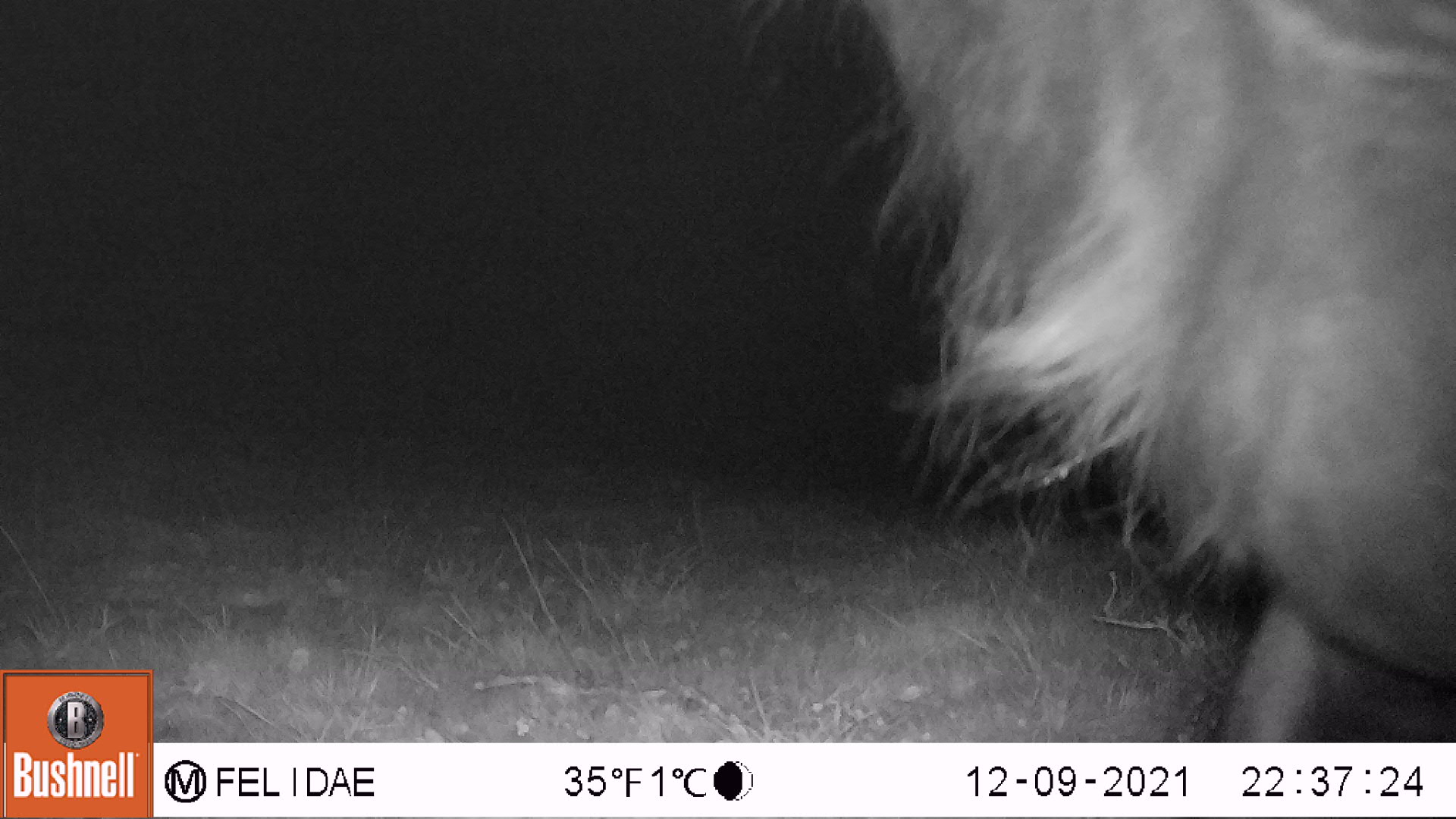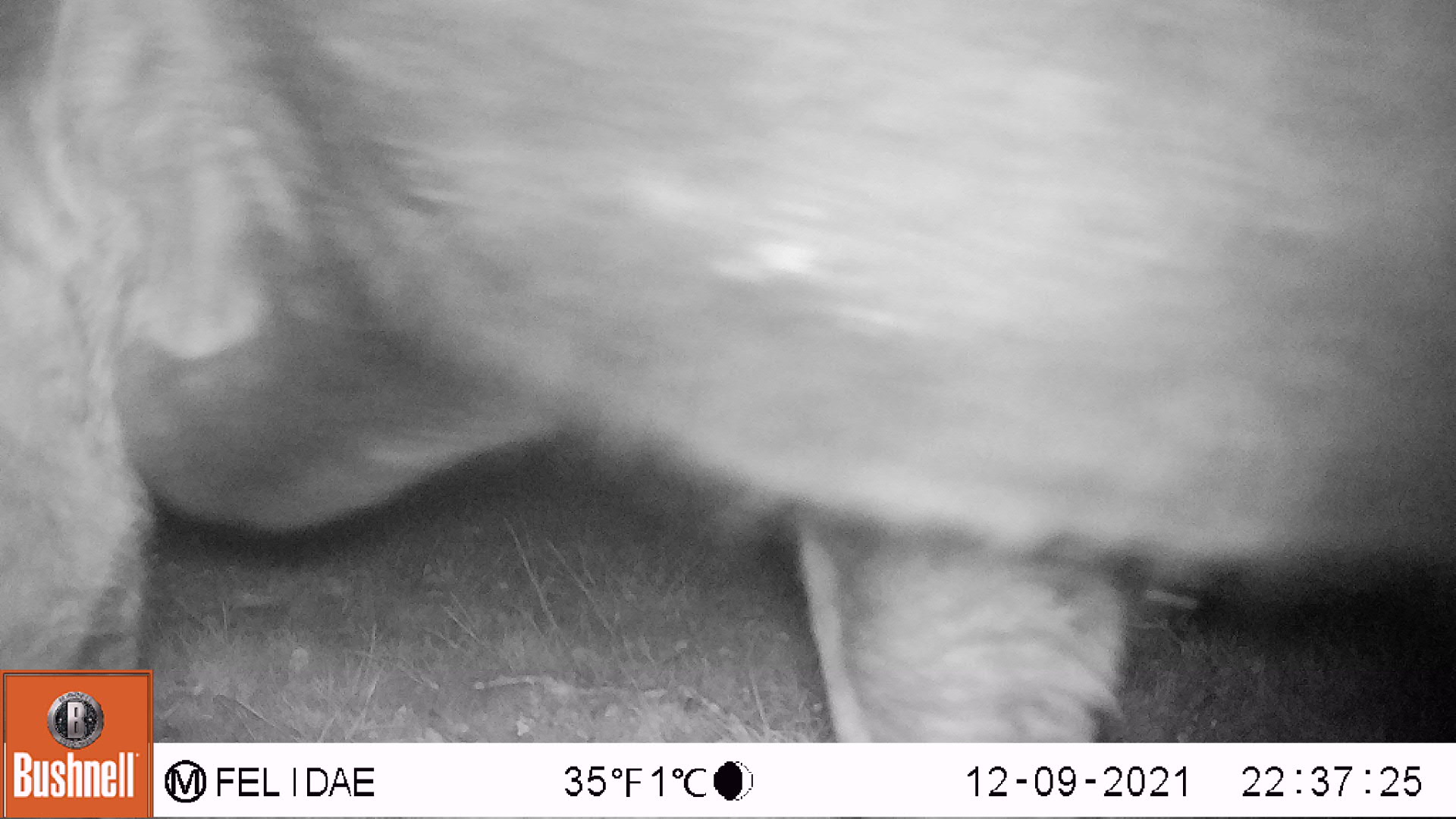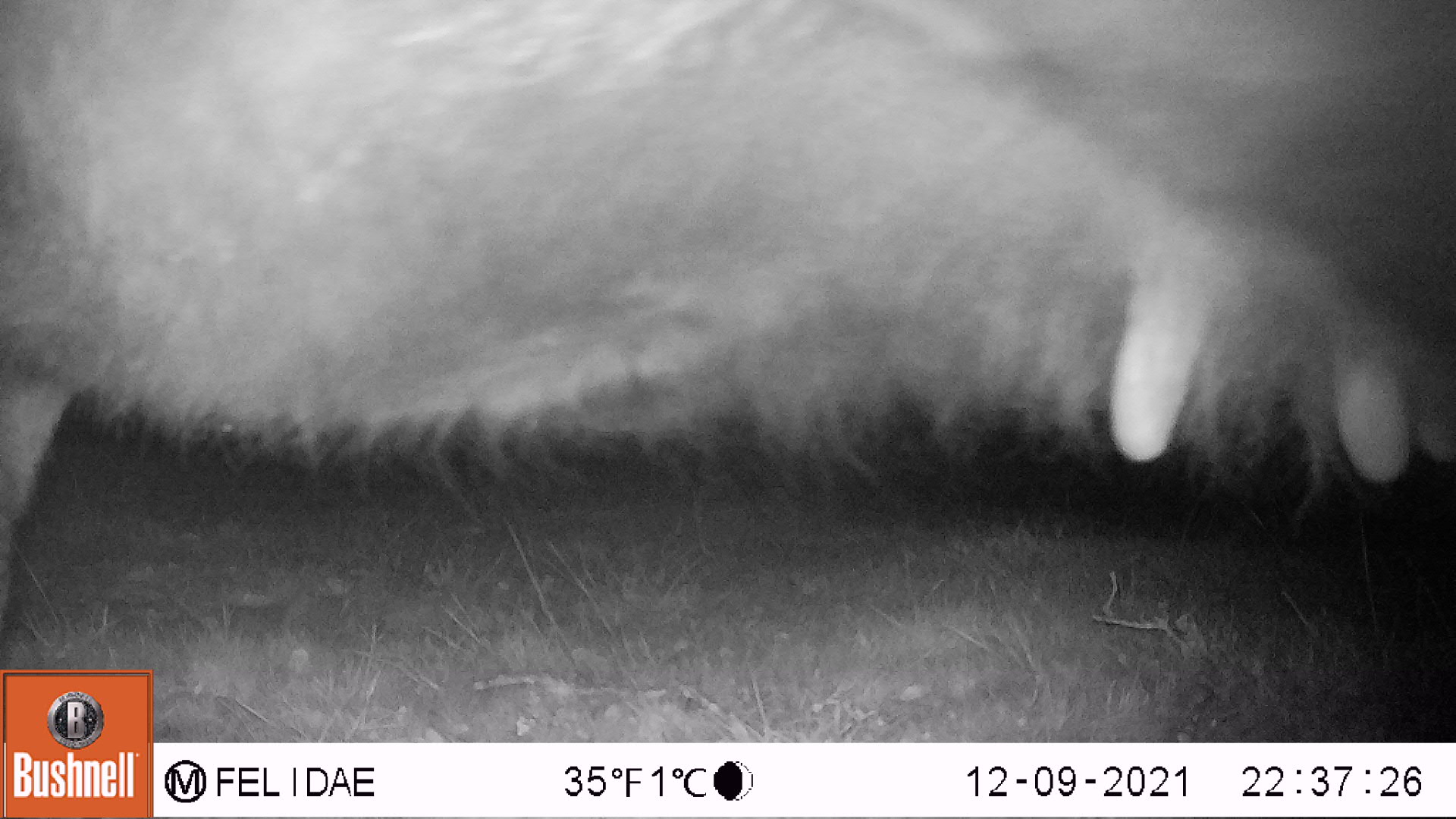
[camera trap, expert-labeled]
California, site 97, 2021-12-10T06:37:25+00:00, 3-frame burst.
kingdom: Animalia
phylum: Chordata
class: Mammalia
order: Artiodactyla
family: Bovidae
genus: Bos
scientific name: Bos taurus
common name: domestic cattle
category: cattle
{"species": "cattle (domestic cattle) (Bos taurus)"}